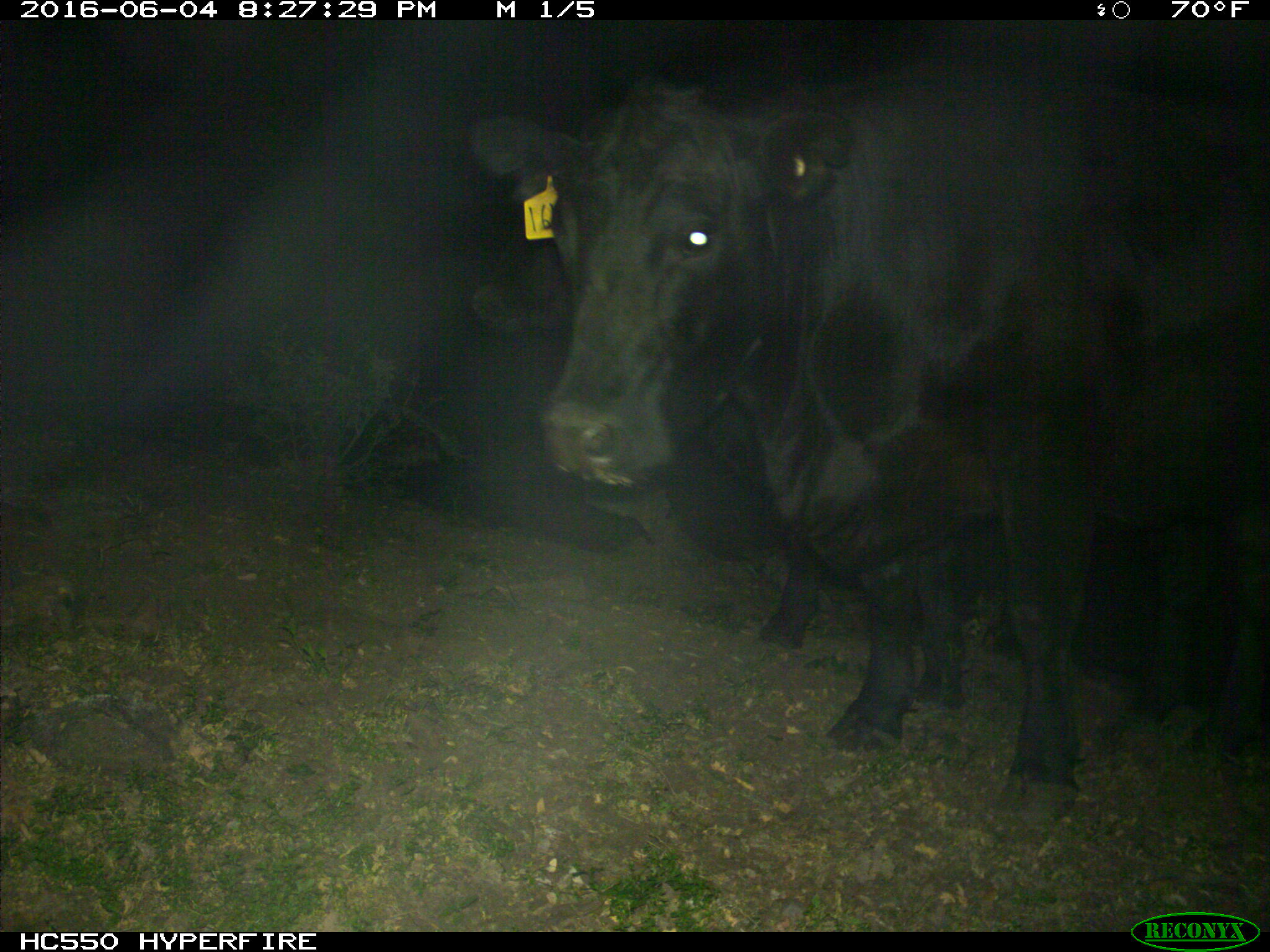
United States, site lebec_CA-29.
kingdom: Animalia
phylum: Chordata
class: Mammalia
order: Artiodactyla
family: Bovidae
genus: Bos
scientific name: Bos taurus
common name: domestic cow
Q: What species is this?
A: Bos taurus (domestic cow).